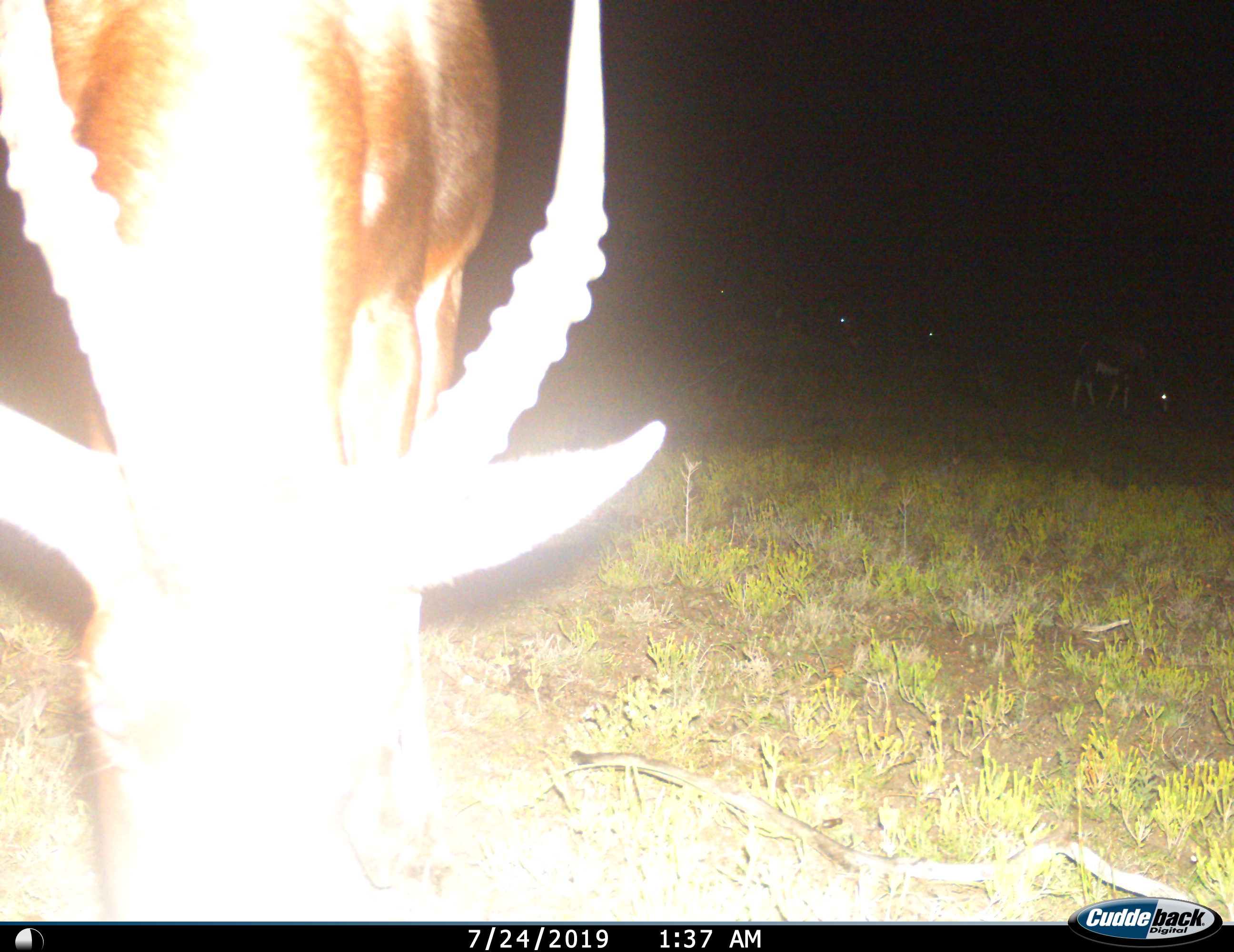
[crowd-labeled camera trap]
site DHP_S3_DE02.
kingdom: Animalia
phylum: Chordata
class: Mammalia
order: Artiodactyla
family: Bovidae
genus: Damaliscus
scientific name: Damaliscus pygargus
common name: bontebok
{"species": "bontebok (Damaliscus pygargus)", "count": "1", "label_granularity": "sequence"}